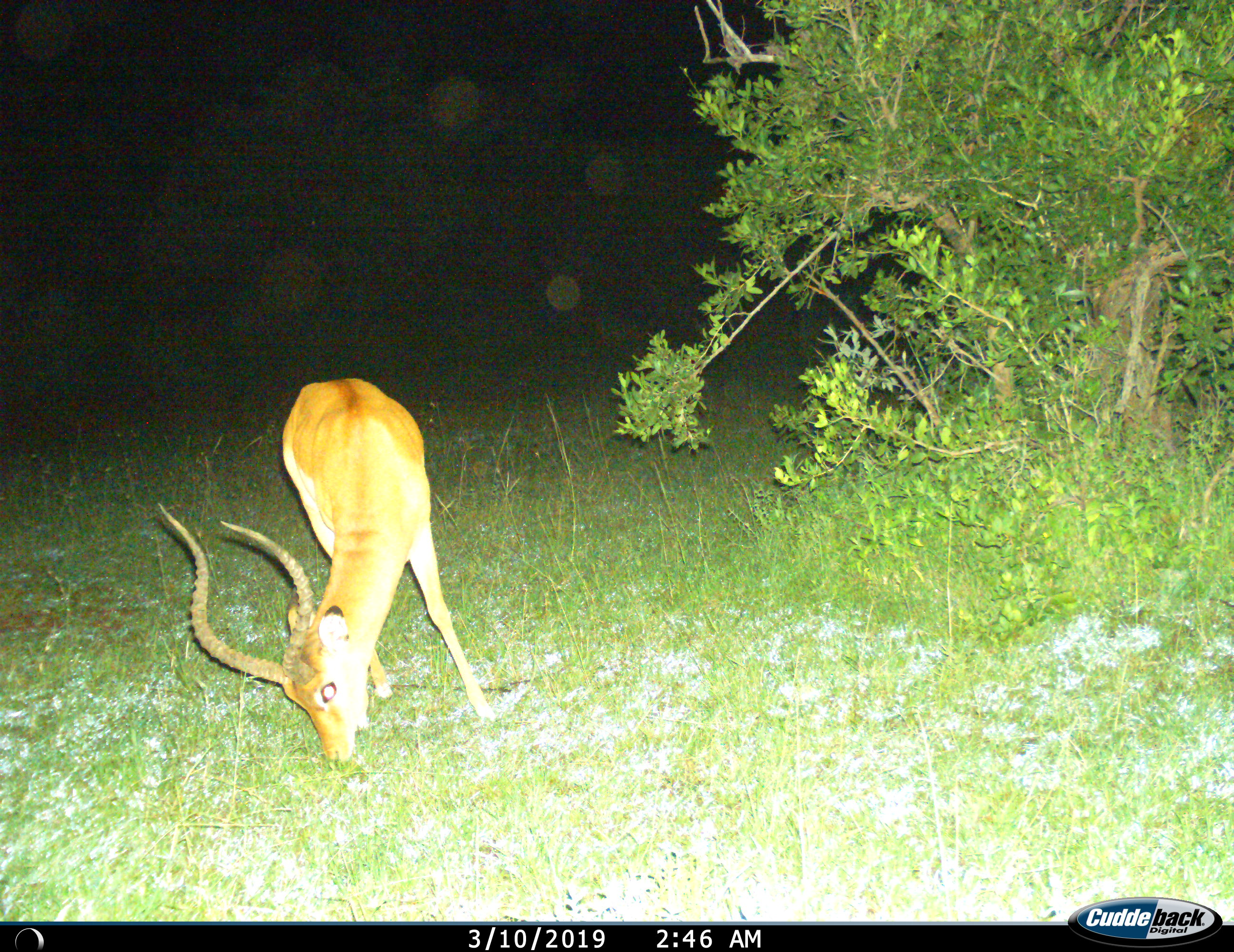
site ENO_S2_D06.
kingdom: Animalia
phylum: Chordata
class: Mammalia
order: Artiodactyla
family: Bovidae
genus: Aepyceros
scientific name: Aepyceros melampus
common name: impala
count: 1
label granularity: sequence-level